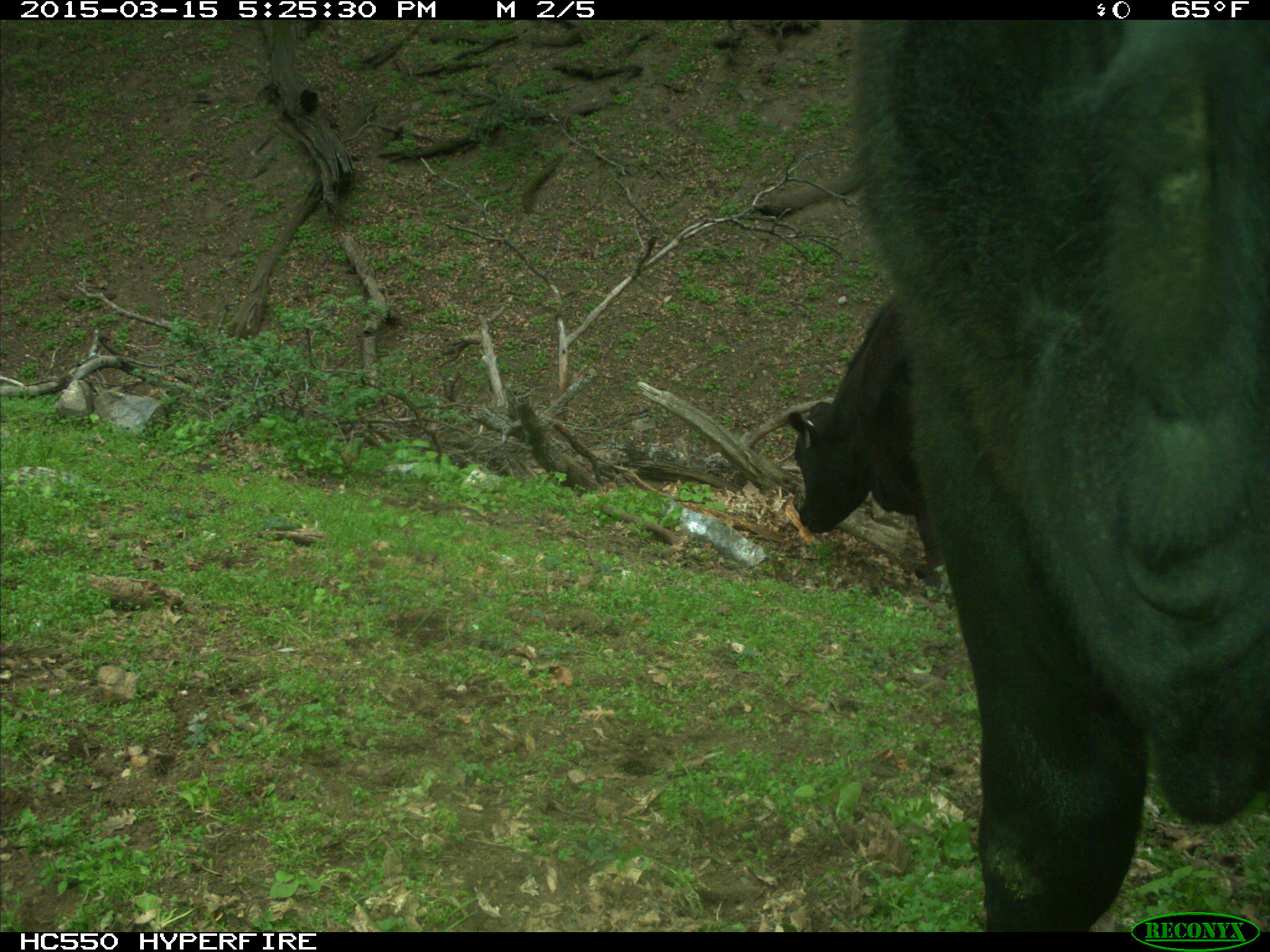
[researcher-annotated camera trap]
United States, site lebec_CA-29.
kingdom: Animalia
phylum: Chordata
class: Mammalia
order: Artiodactyla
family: Bovidae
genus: Bos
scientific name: Bos taurus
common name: domestic cow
Bos taurus (domestic cow).